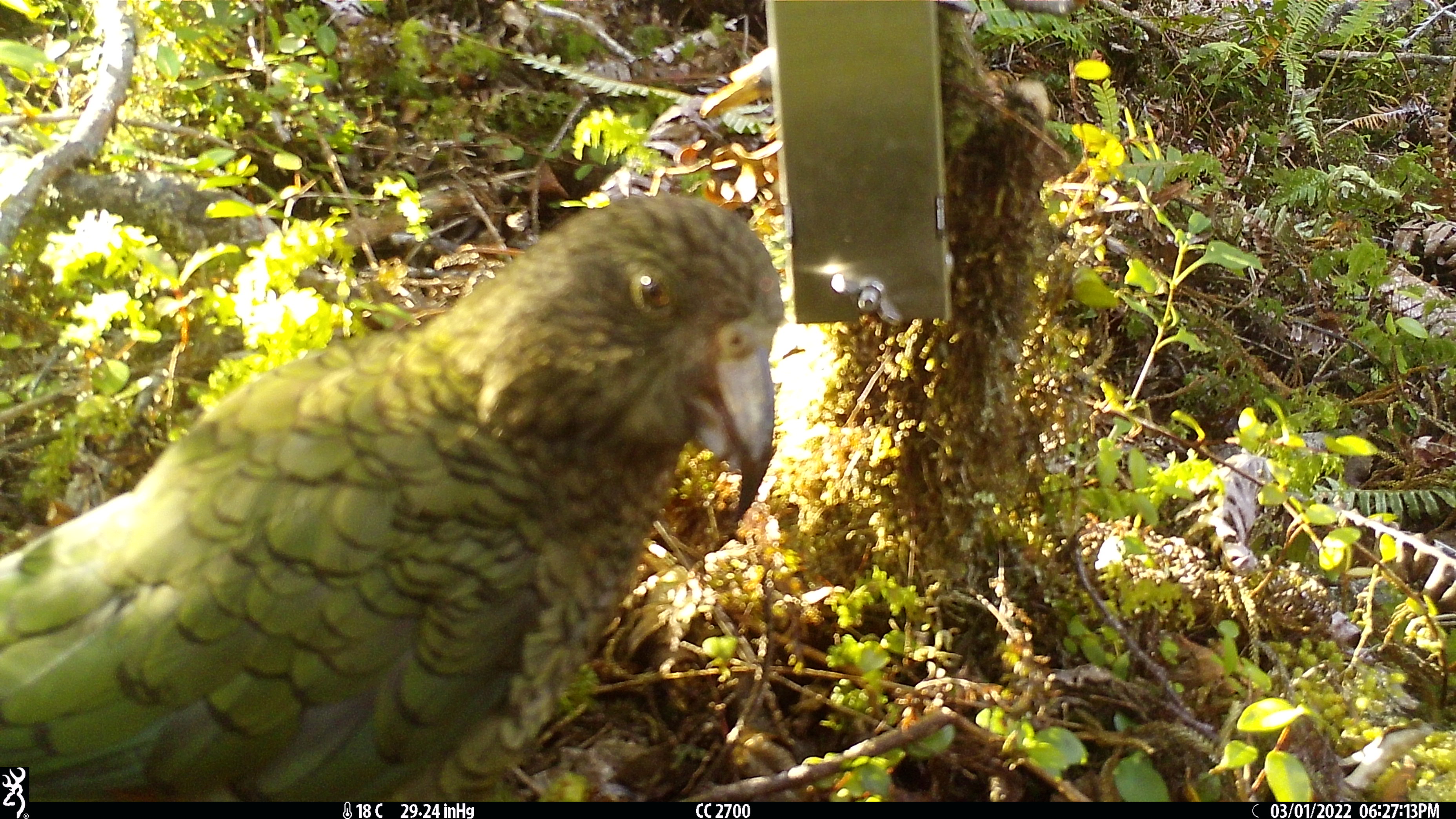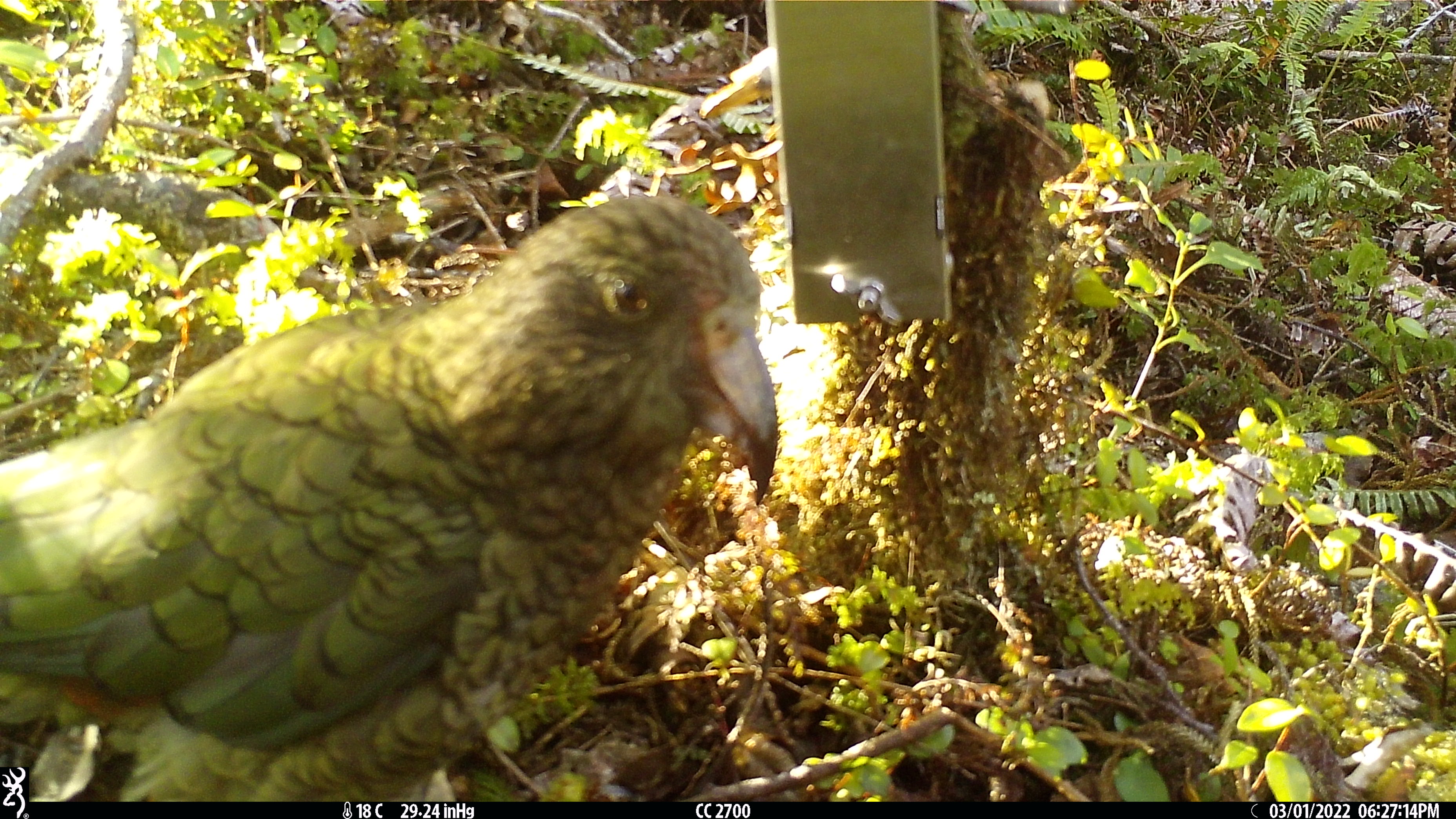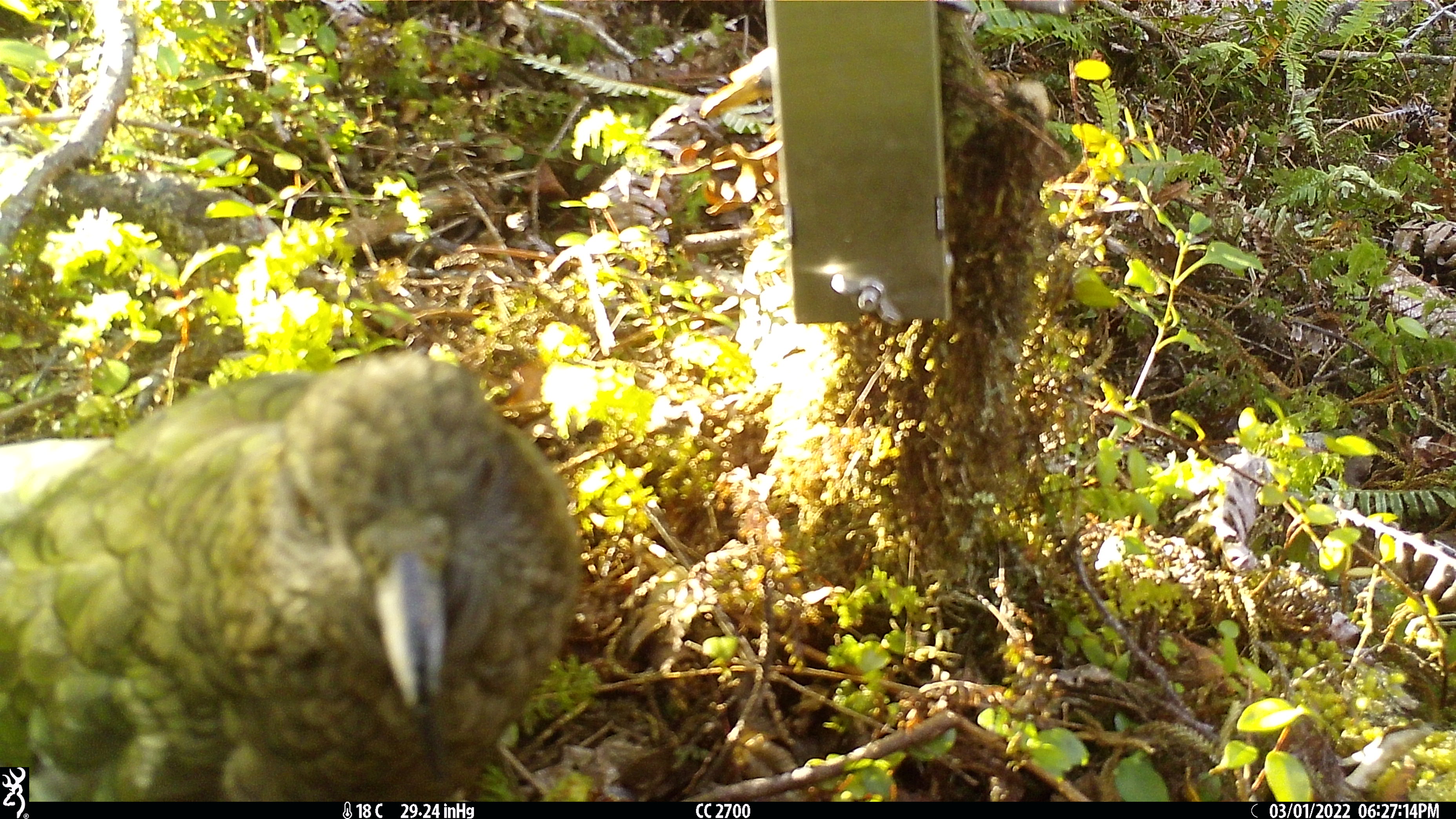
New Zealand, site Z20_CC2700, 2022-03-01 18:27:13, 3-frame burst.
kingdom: Animalia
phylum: Chordata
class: Aves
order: Psittaciformes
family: Strigopidae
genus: Nestor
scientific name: Nestor notabilis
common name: kea